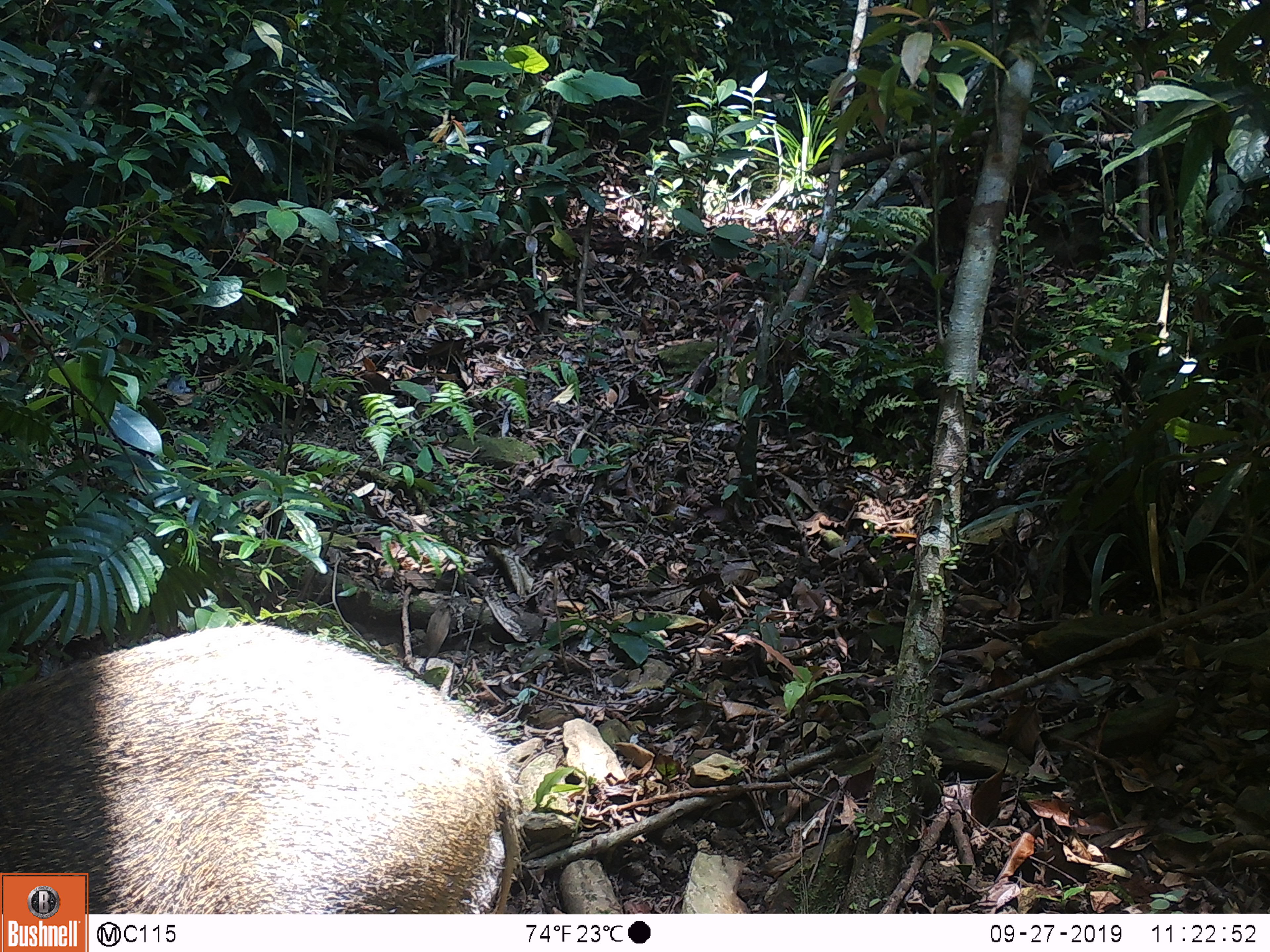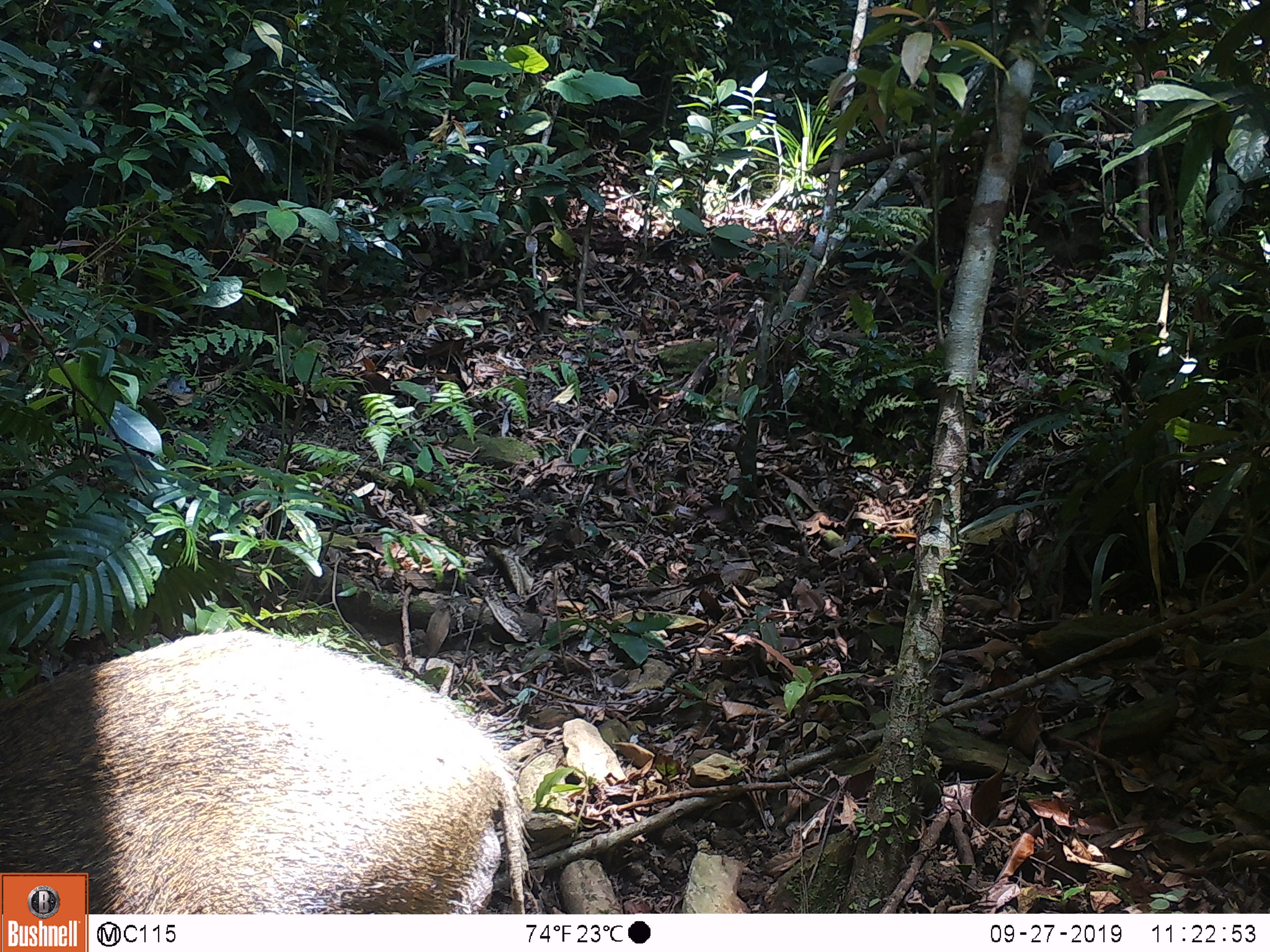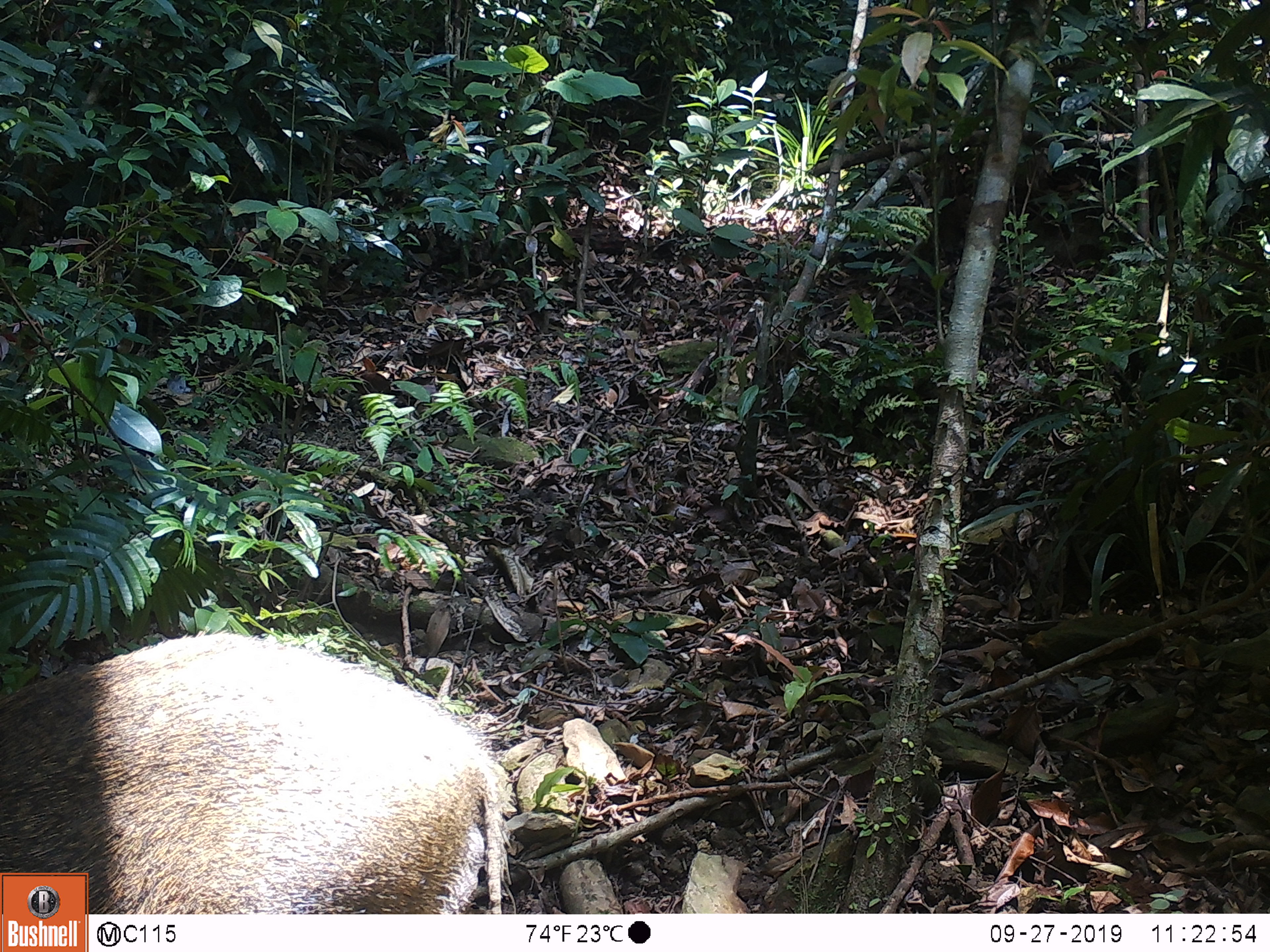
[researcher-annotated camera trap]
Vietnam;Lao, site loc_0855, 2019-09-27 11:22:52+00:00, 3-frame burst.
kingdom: Animalia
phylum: Chordata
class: Mammalia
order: Artiodactyla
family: Suidae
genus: Sus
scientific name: Sus scrofa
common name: eurasian wild pig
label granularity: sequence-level